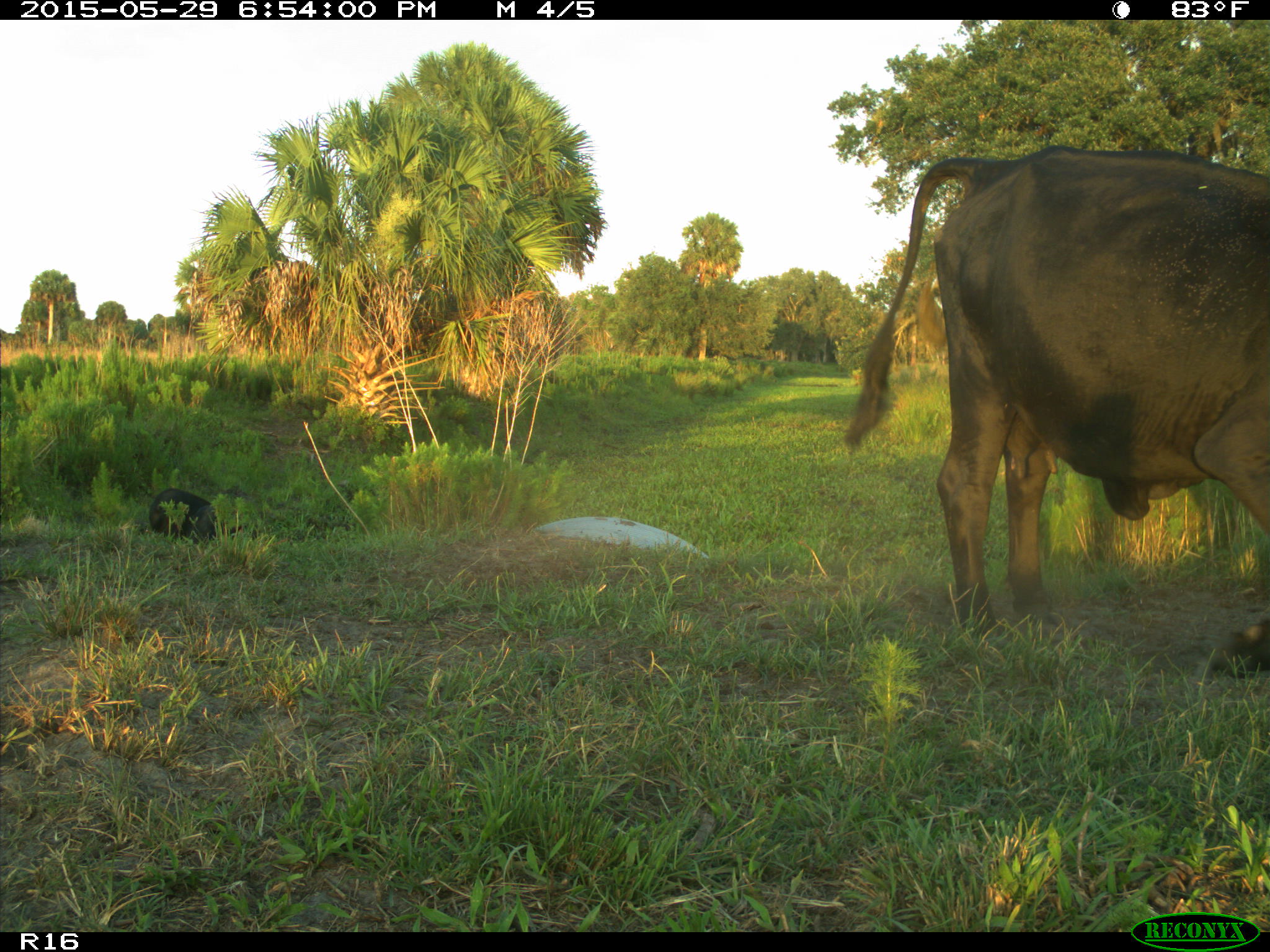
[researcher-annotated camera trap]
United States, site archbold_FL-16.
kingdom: Animalia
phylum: Chordata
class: Mammalia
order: Artiodactyla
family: Bovidae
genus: Bos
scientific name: Bos taurus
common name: domestic cow